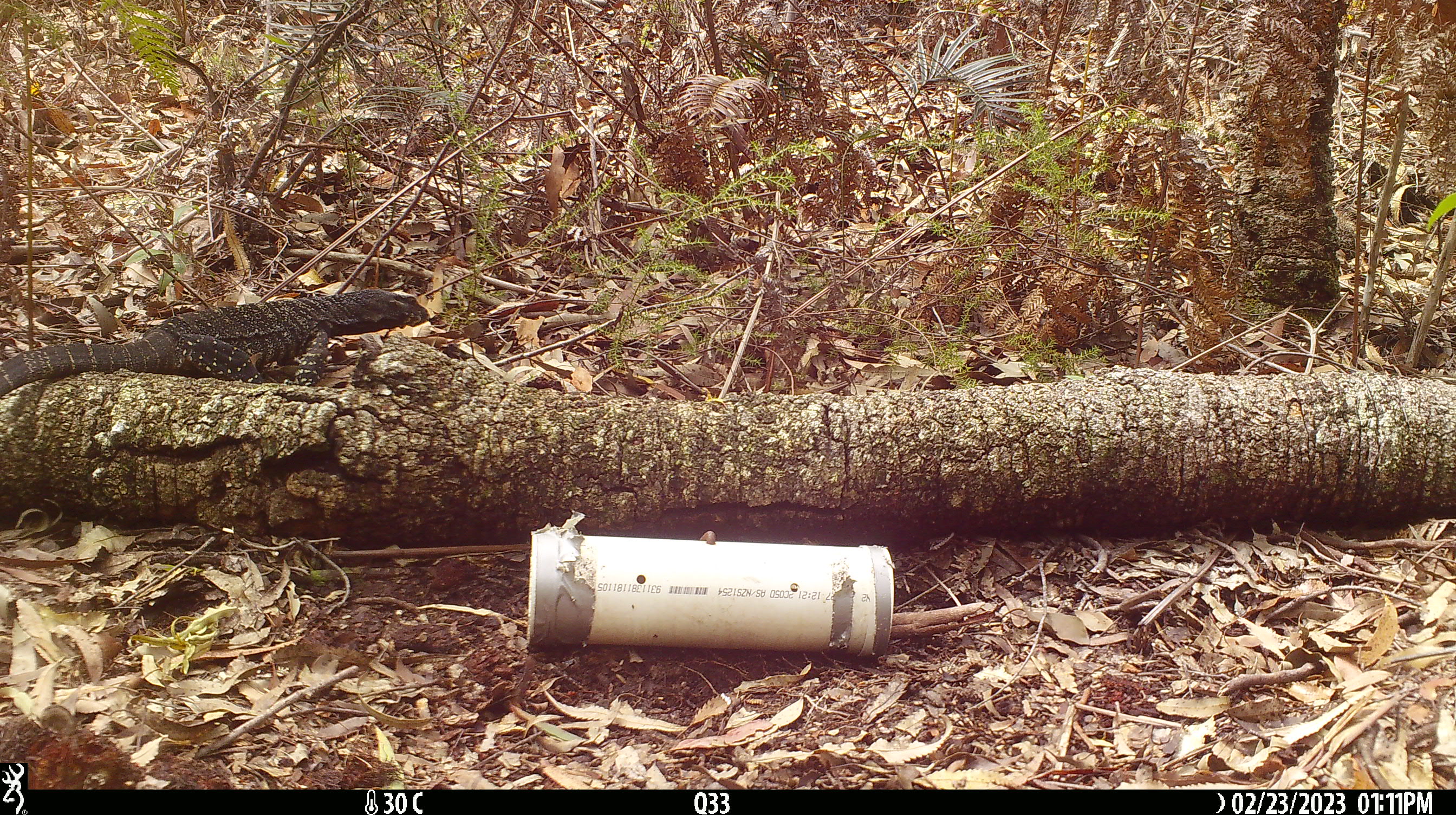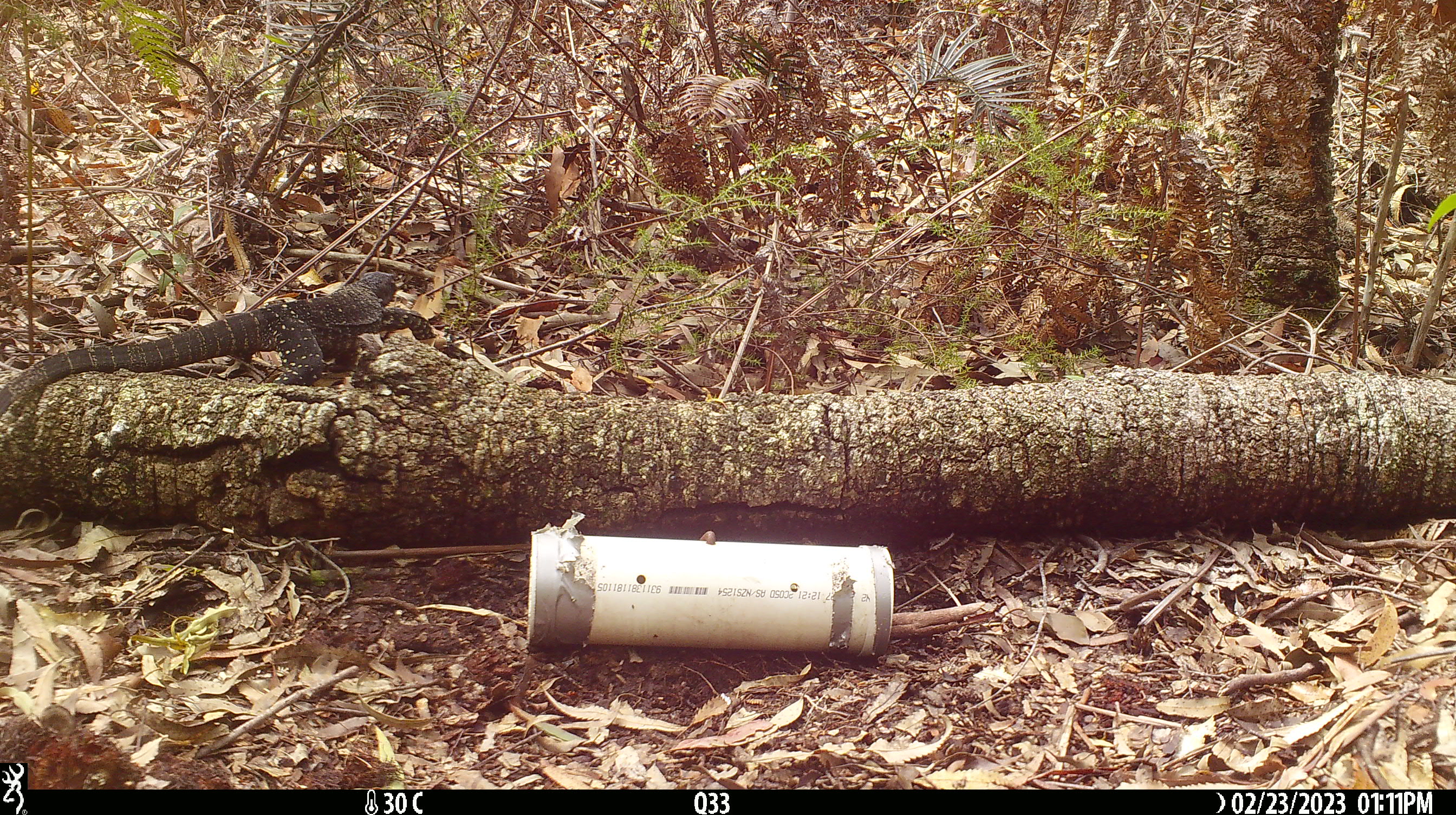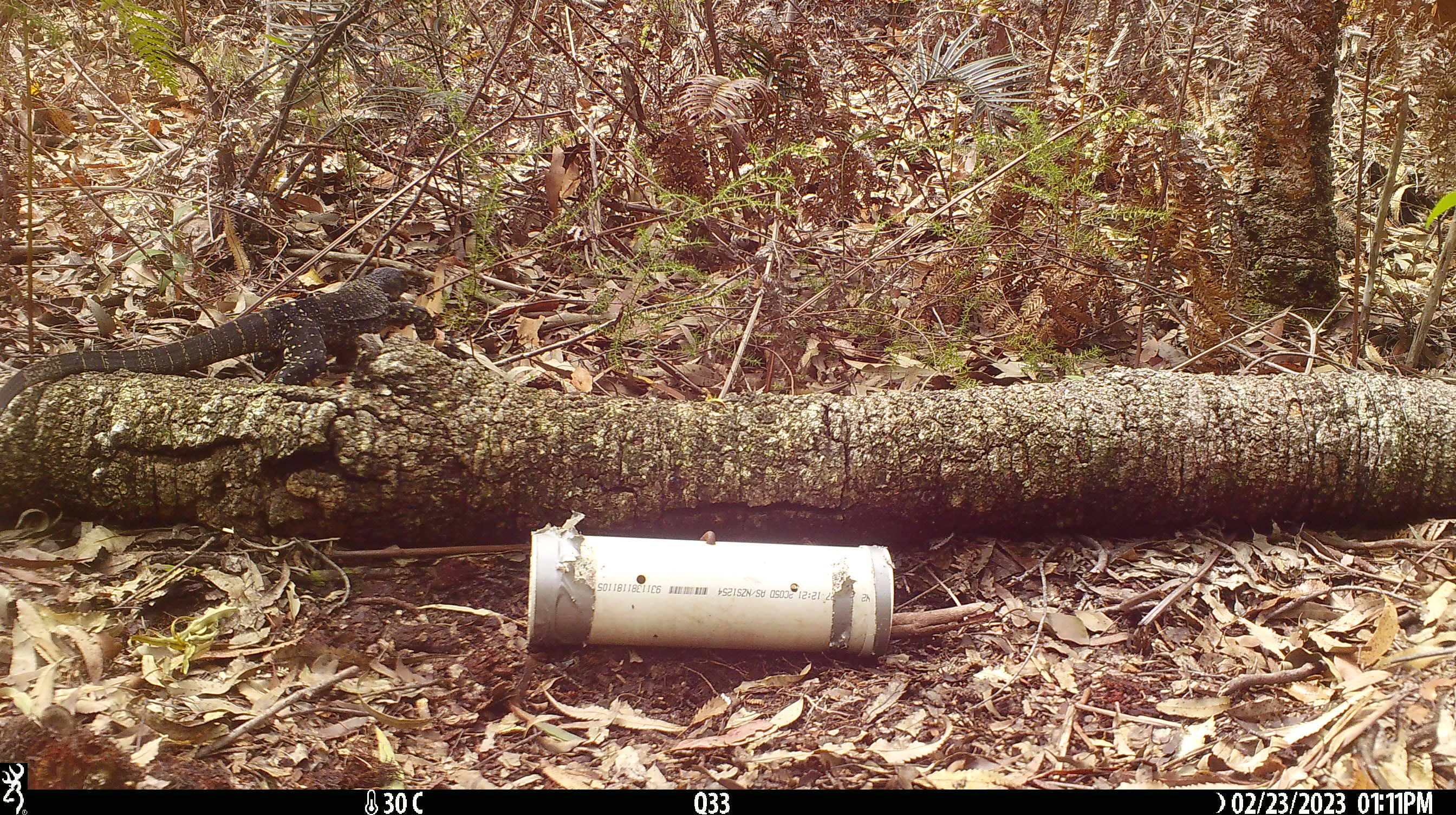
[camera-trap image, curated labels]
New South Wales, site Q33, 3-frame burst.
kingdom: Animalia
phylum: Chordata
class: Reptilia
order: Squamata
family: Varanidae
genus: Varanus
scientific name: Varanus varius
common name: lace monitor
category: goanna